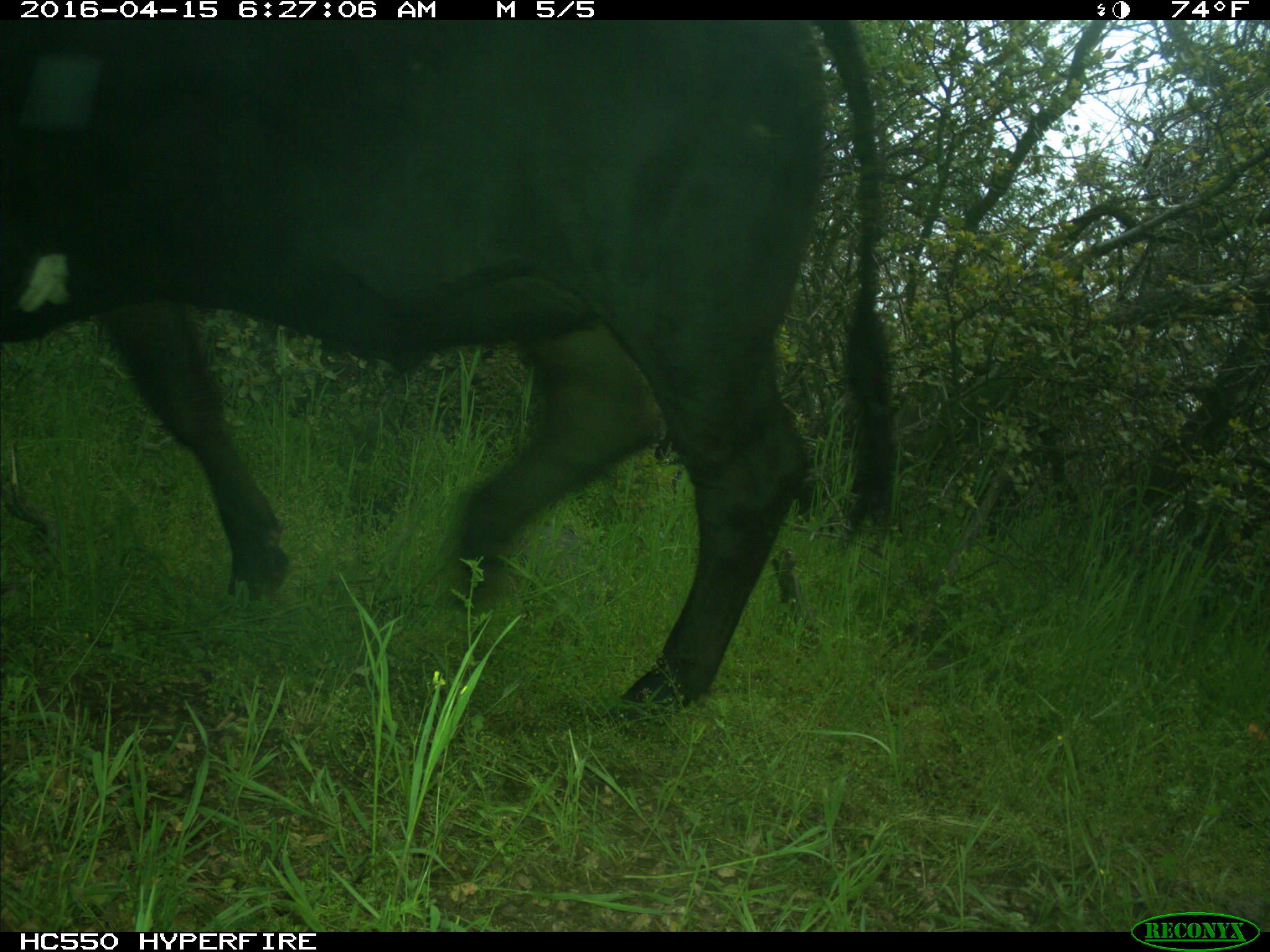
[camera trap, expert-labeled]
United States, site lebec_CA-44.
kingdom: Animalia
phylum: Chordata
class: Mammalia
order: Artiodactyla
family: Bovidae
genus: Bos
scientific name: Bos taurus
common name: domestic cow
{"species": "Bos taurus (domestic cow)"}